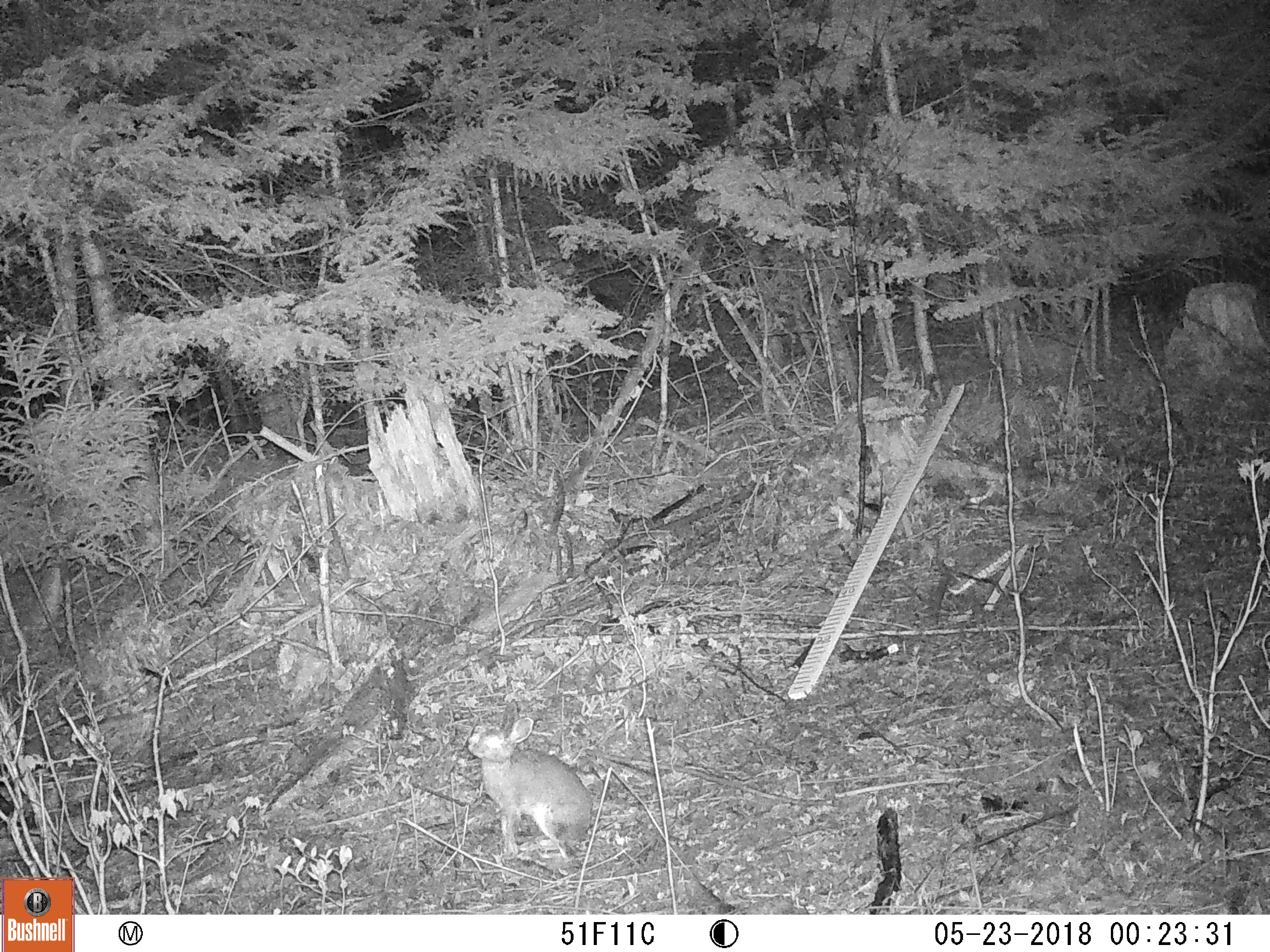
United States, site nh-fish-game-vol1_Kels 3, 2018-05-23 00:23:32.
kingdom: Animalia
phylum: Chordata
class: Mammalia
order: Lagomorpha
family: Leporidae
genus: Lepus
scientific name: Lepus americanus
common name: snowshoe hare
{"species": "snowshoe hare (Lepus americanus)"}